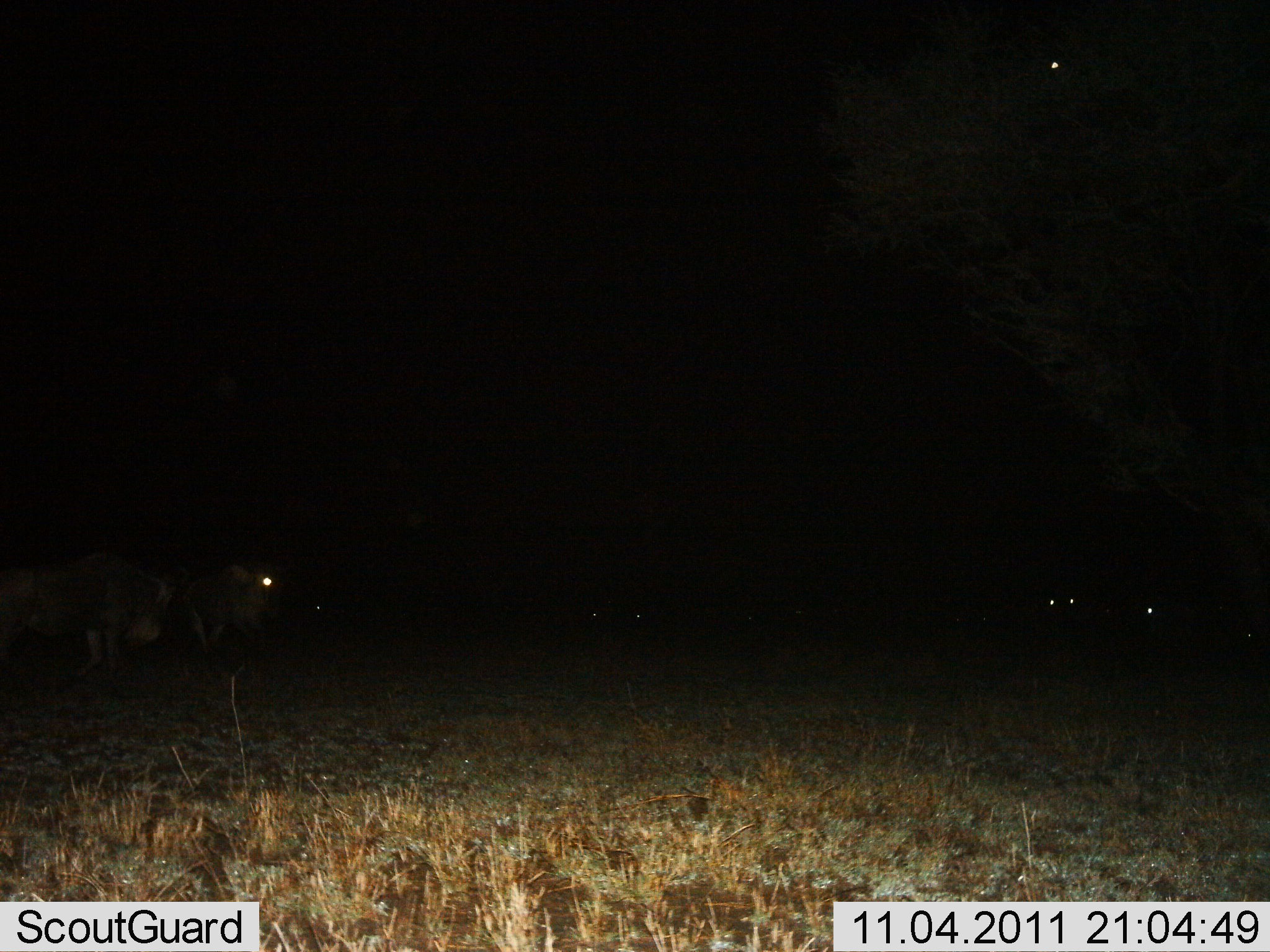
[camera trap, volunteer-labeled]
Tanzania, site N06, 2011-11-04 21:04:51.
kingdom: Animalia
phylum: Chordata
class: Mammalia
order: Artiodactyla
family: Bovidae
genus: Connochaetes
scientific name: Connochaetes taurinus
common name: blue wildebeest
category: wildebeest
Wildebeest (blue wildebeest) (Connochaetes taurinus), count 7. Behavior (volunteer vote fractions): standing 93%, resting 7%, moving 14%, interacting 0%. Young present (vote fraction): 0%. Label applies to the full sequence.